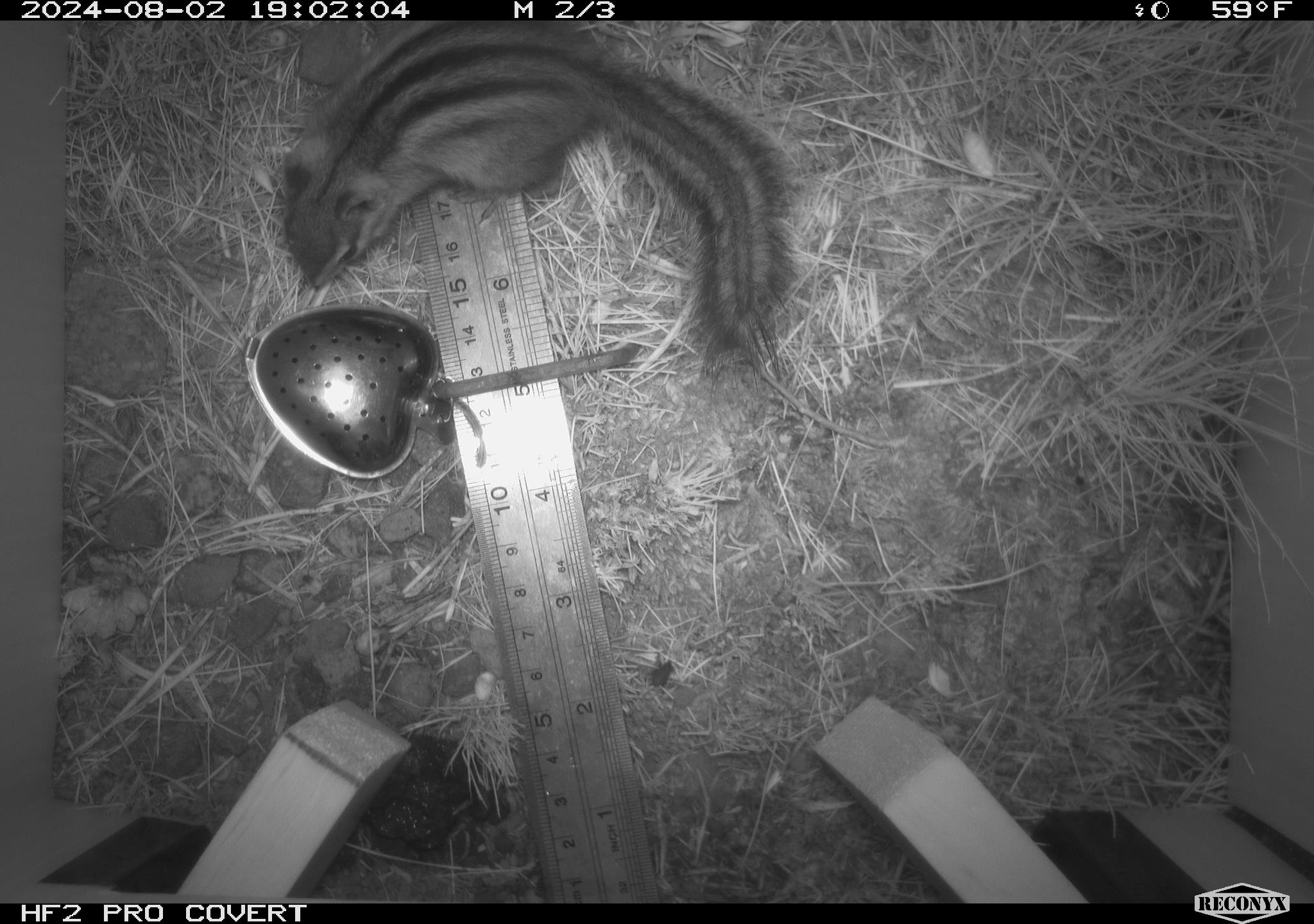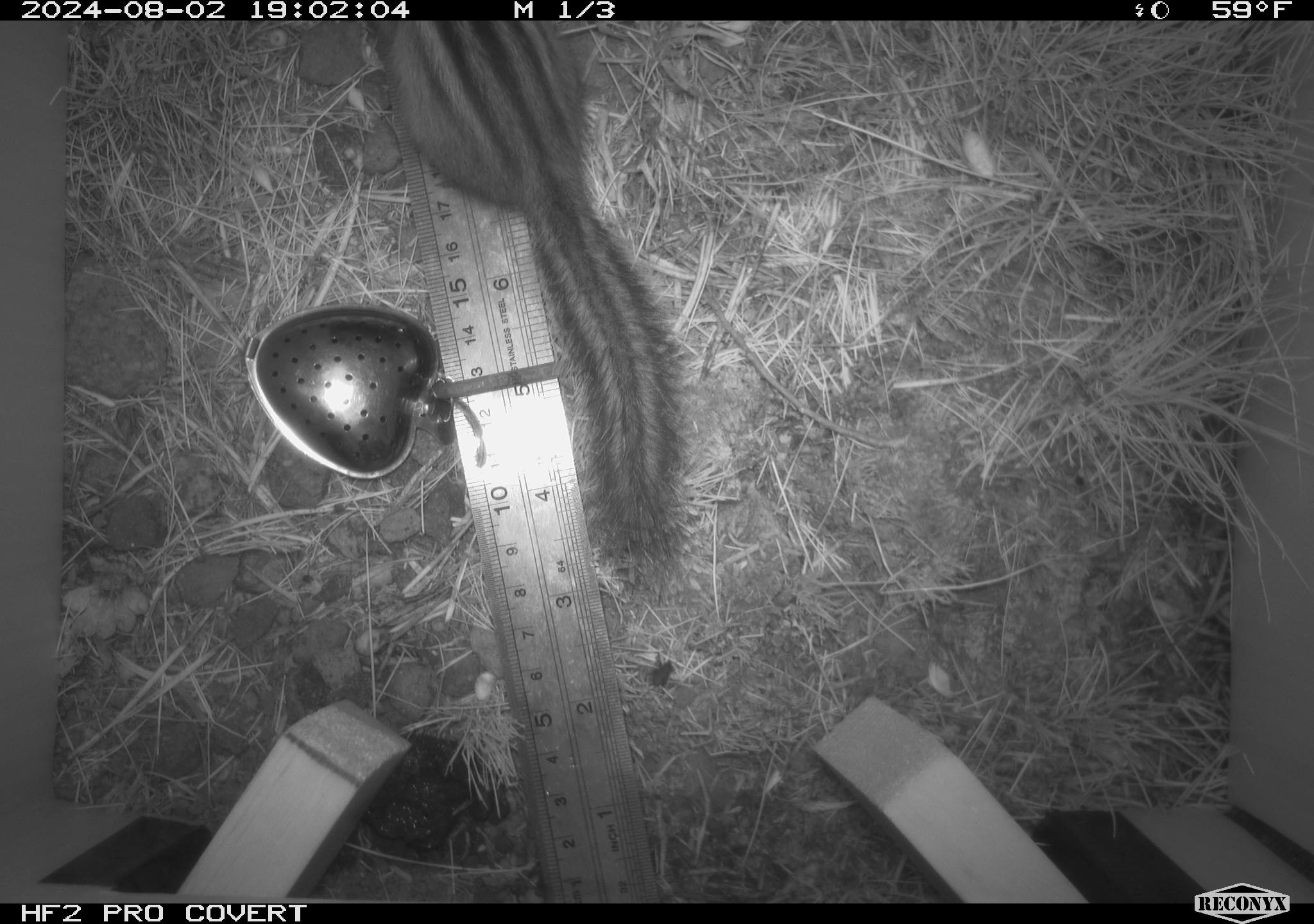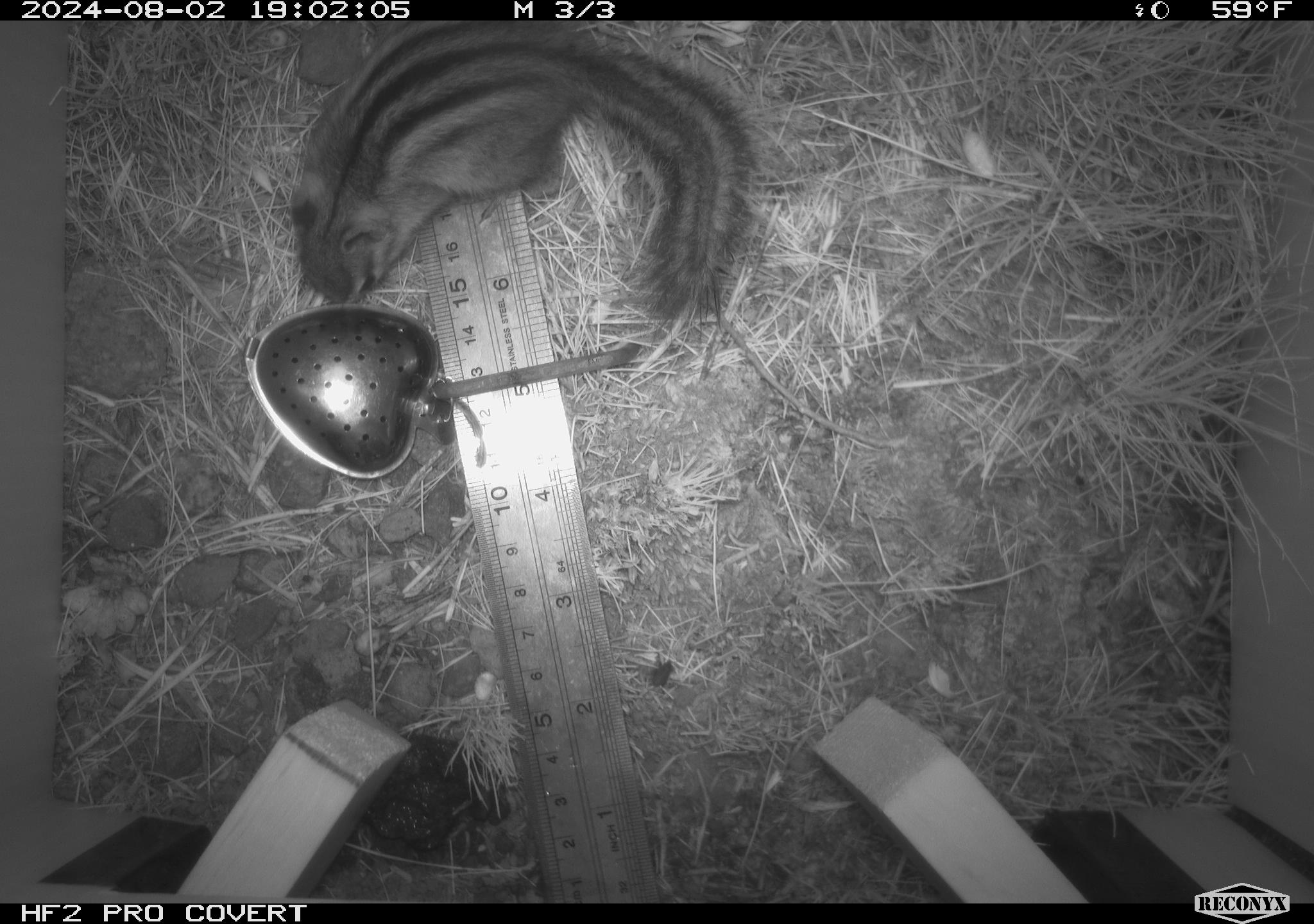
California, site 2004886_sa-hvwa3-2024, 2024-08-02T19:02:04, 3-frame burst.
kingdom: Animalia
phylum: Chordata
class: Mammalia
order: Rodentia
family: Sciuridae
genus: Neotamias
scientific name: Neotamias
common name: western chipmunks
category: neotamias species